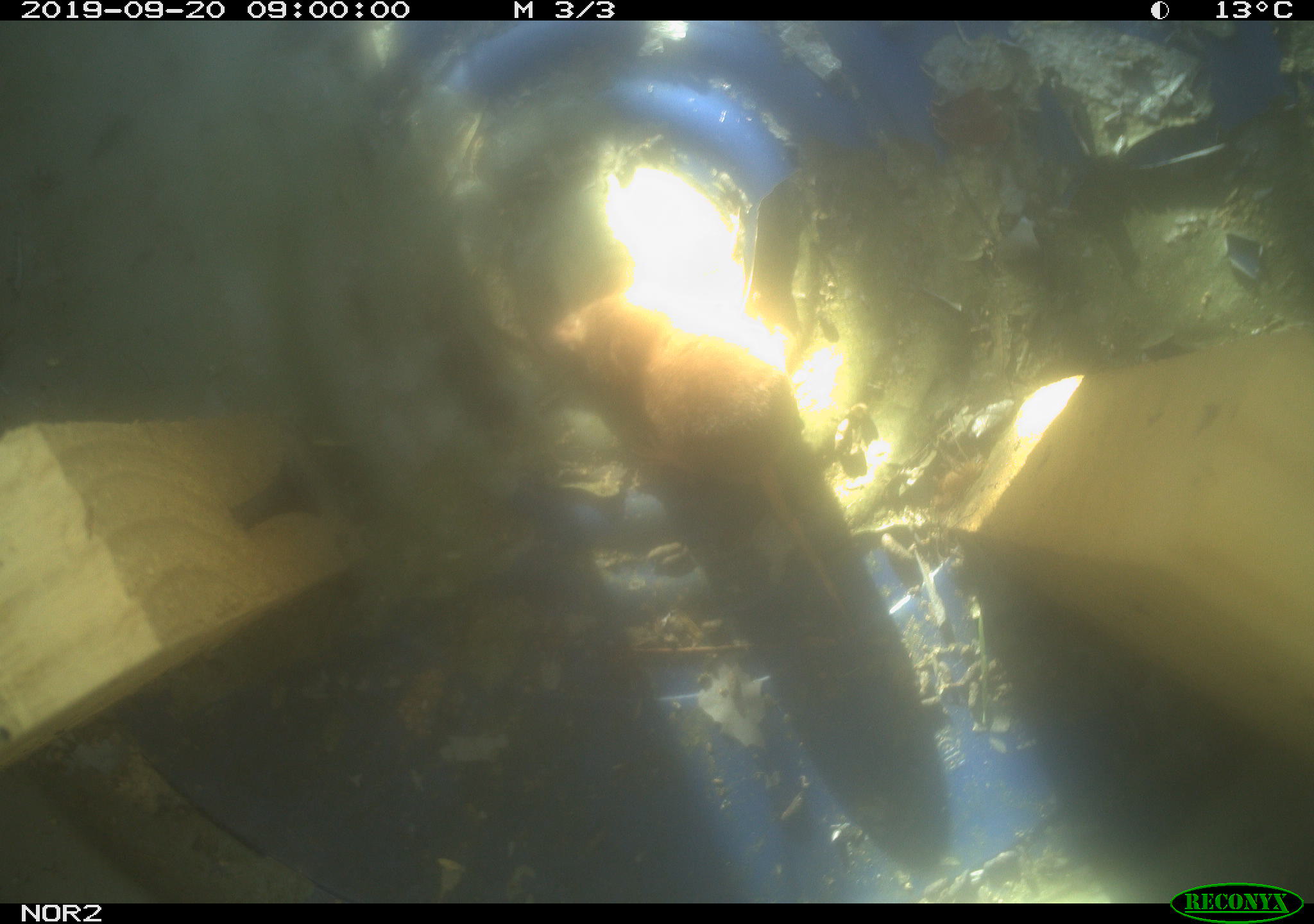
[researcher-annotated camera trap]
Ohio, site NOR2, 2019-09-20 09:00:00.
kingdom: Animalia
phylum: Chordata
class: Mammalia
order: Eulipotyphla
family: Soricidae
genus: Sorex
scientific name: Sorex cinereus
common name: masked shrew